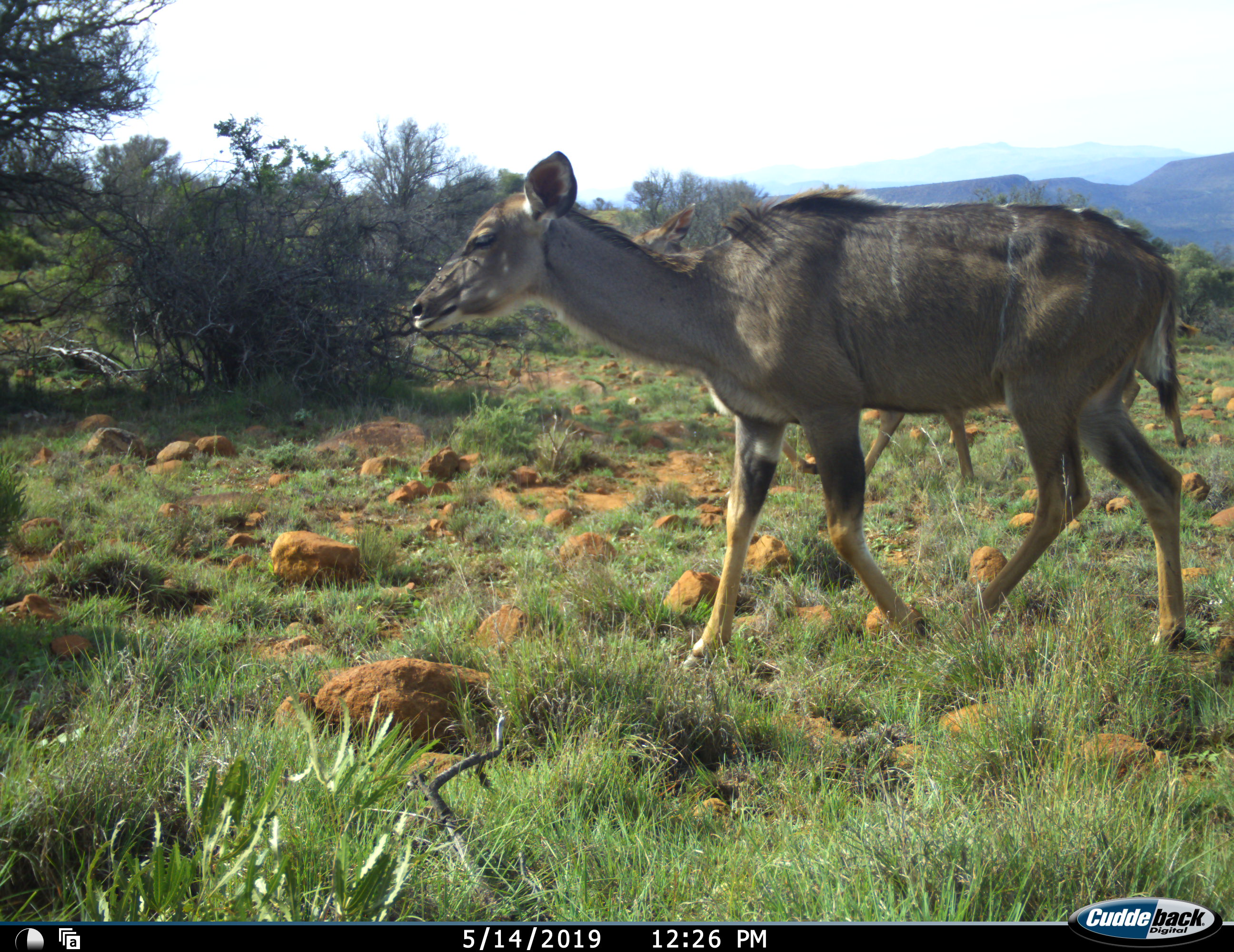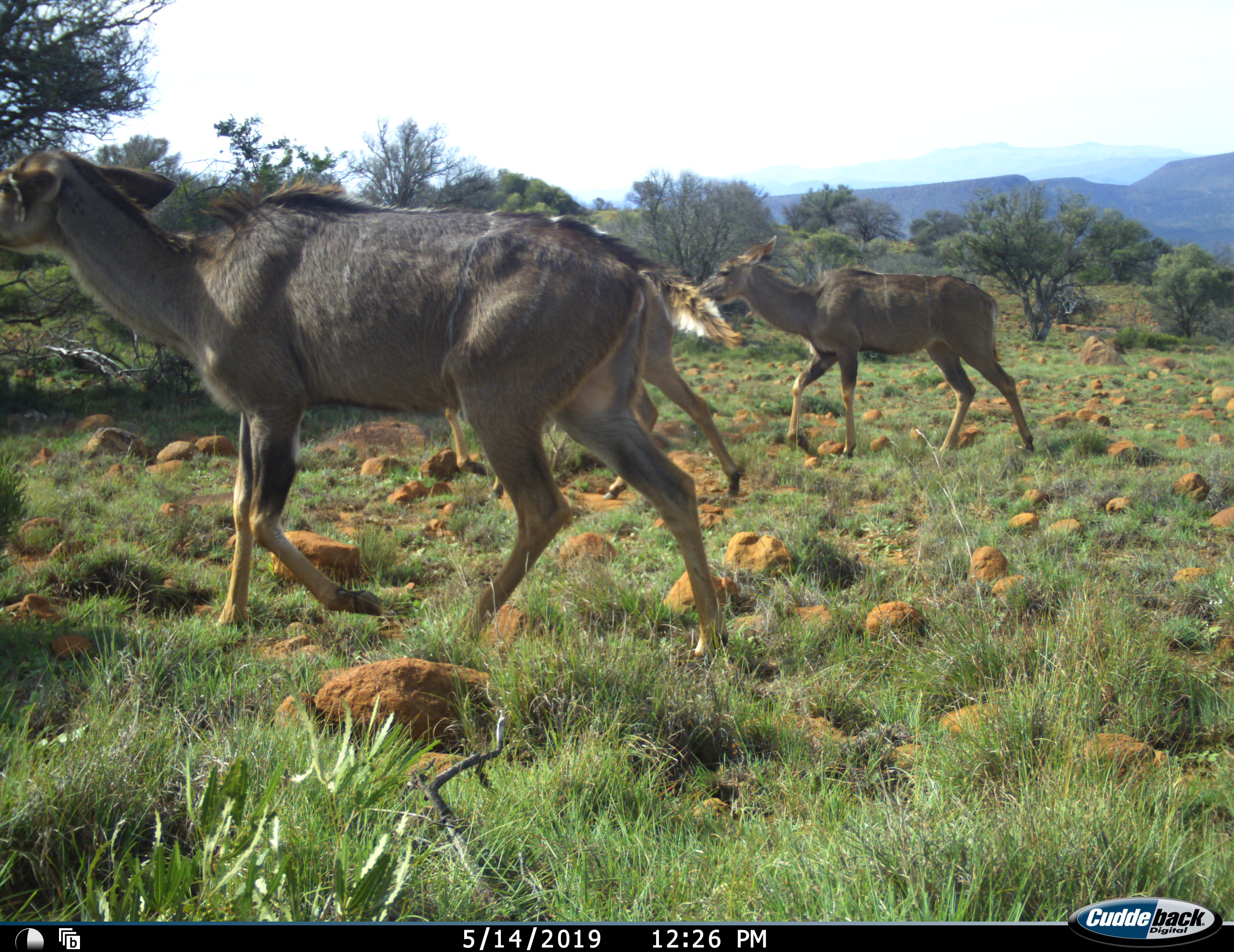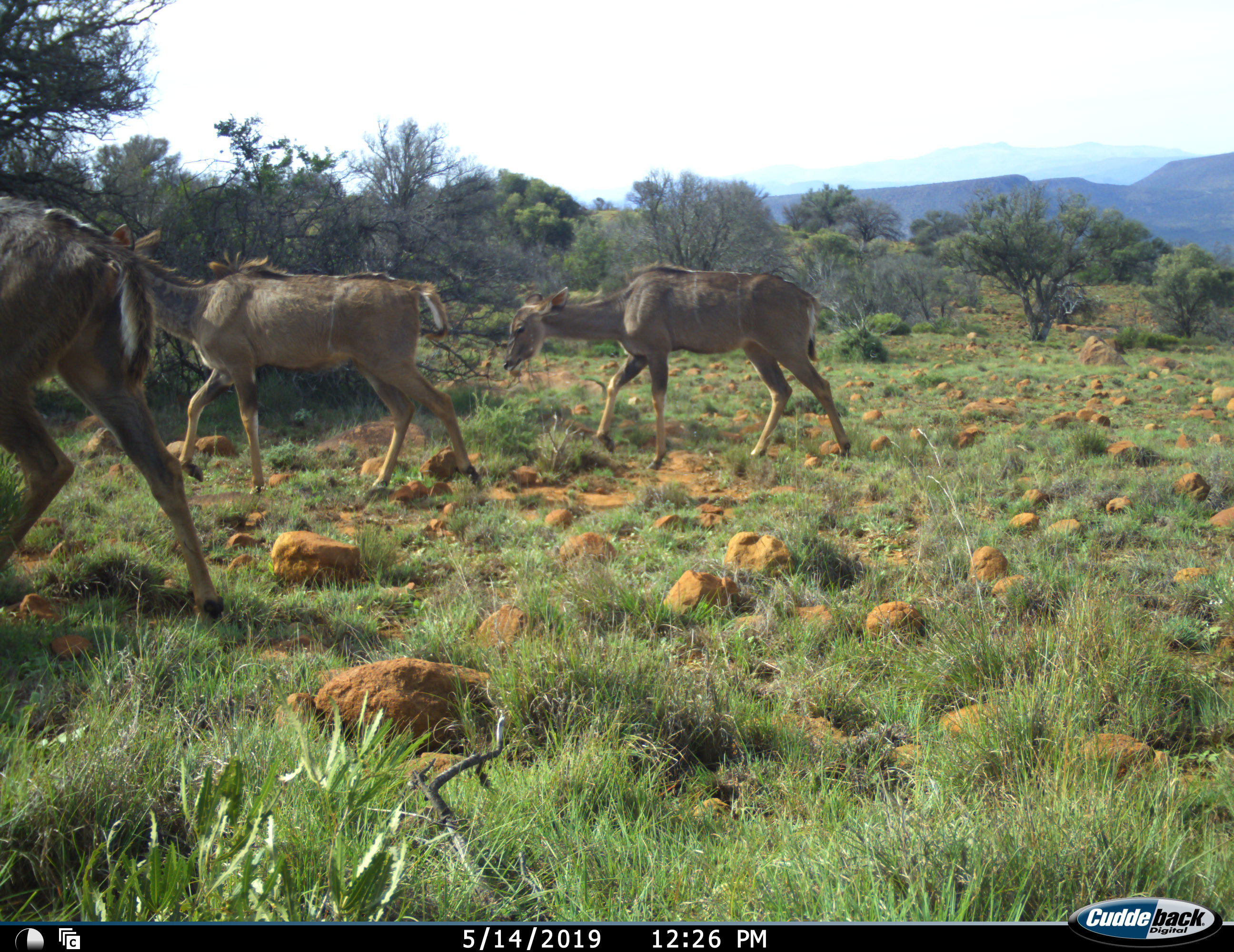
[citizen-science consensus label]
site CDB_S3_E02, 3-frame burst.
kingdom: Animalia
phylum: Chordata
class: Mammalia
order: Artiodactyla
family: Bovidae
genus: Tragelaphus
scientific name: Tragelaphus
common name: kudu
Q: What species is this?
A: Kudu (Tragelaphus).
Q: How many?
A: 3.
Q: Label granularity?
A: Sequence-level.